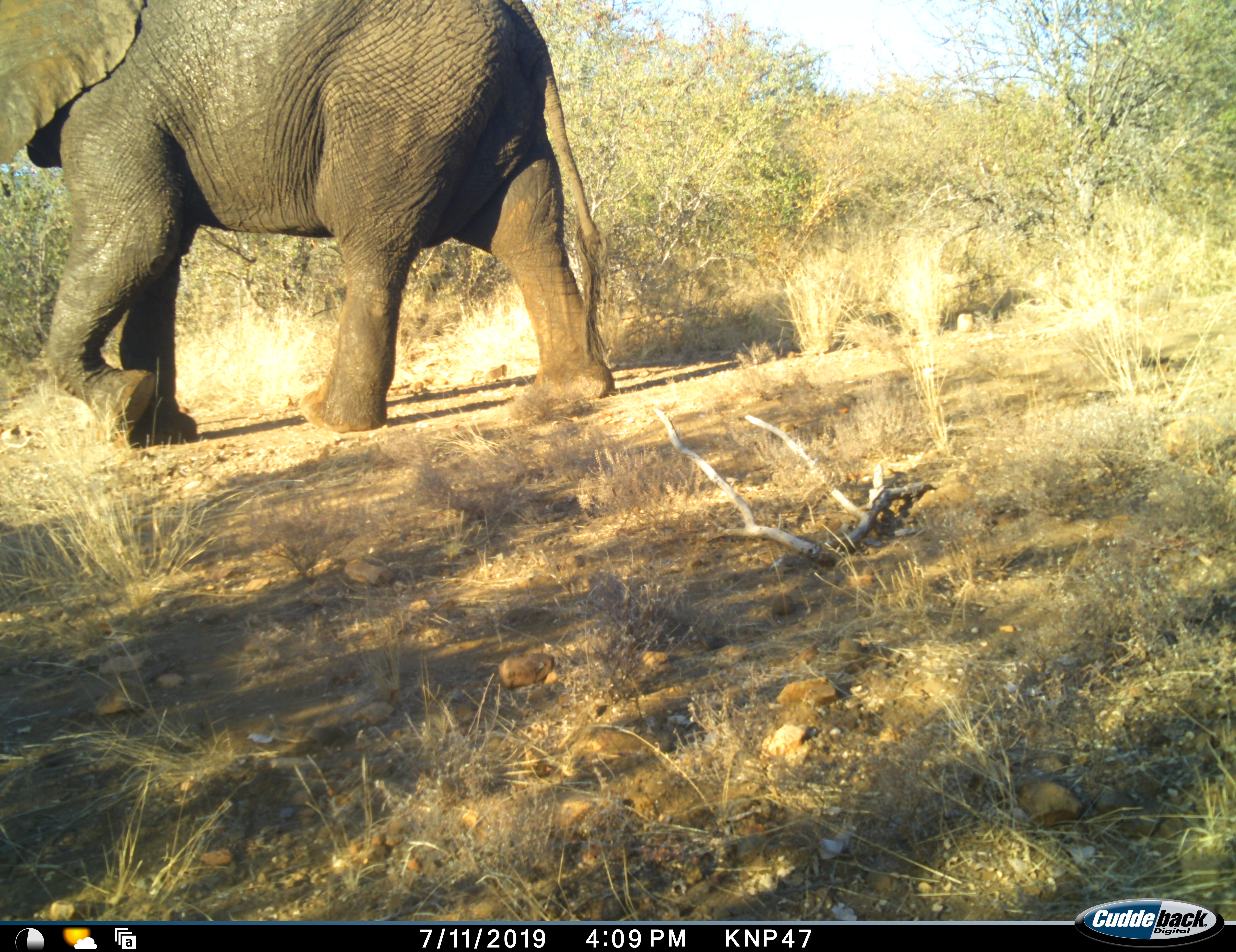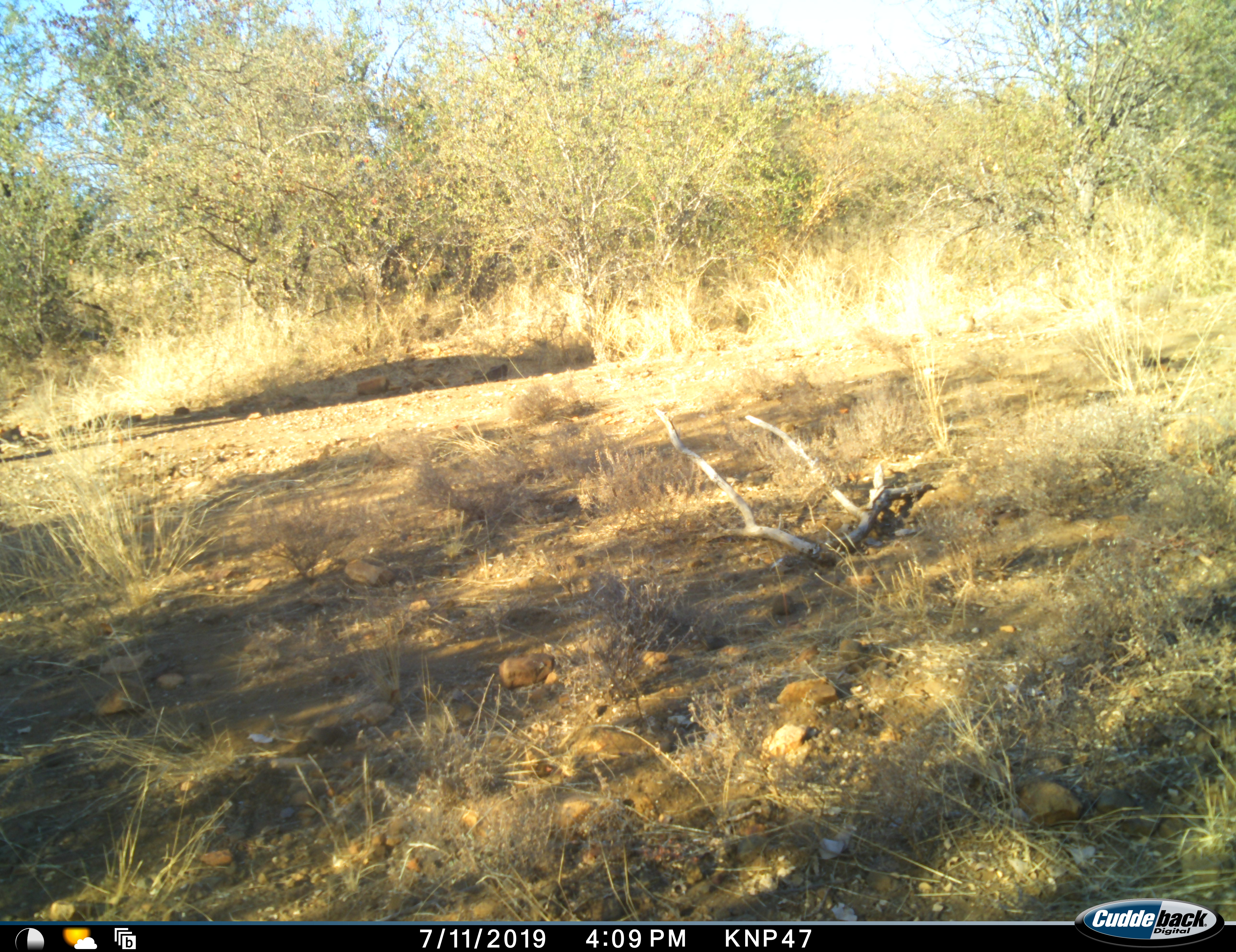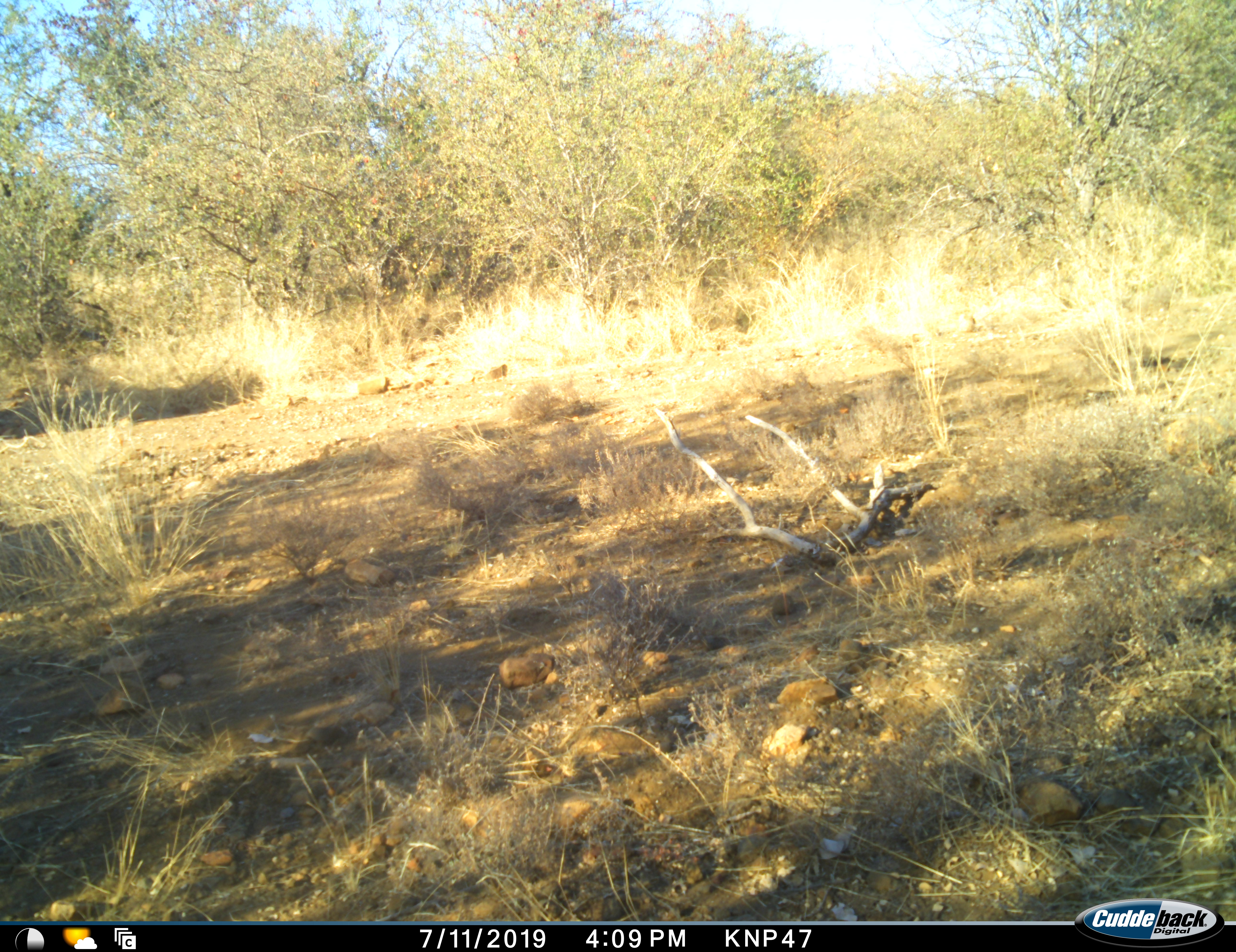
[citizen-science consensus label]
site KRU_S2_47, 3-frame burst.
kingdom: Animalia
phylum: Chordata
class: Mammalia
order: Proboscidea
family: Elephantidae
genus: Loxodonta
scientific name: Loxodonta africana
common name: african bush elephant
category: elephant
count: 1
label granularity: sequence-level